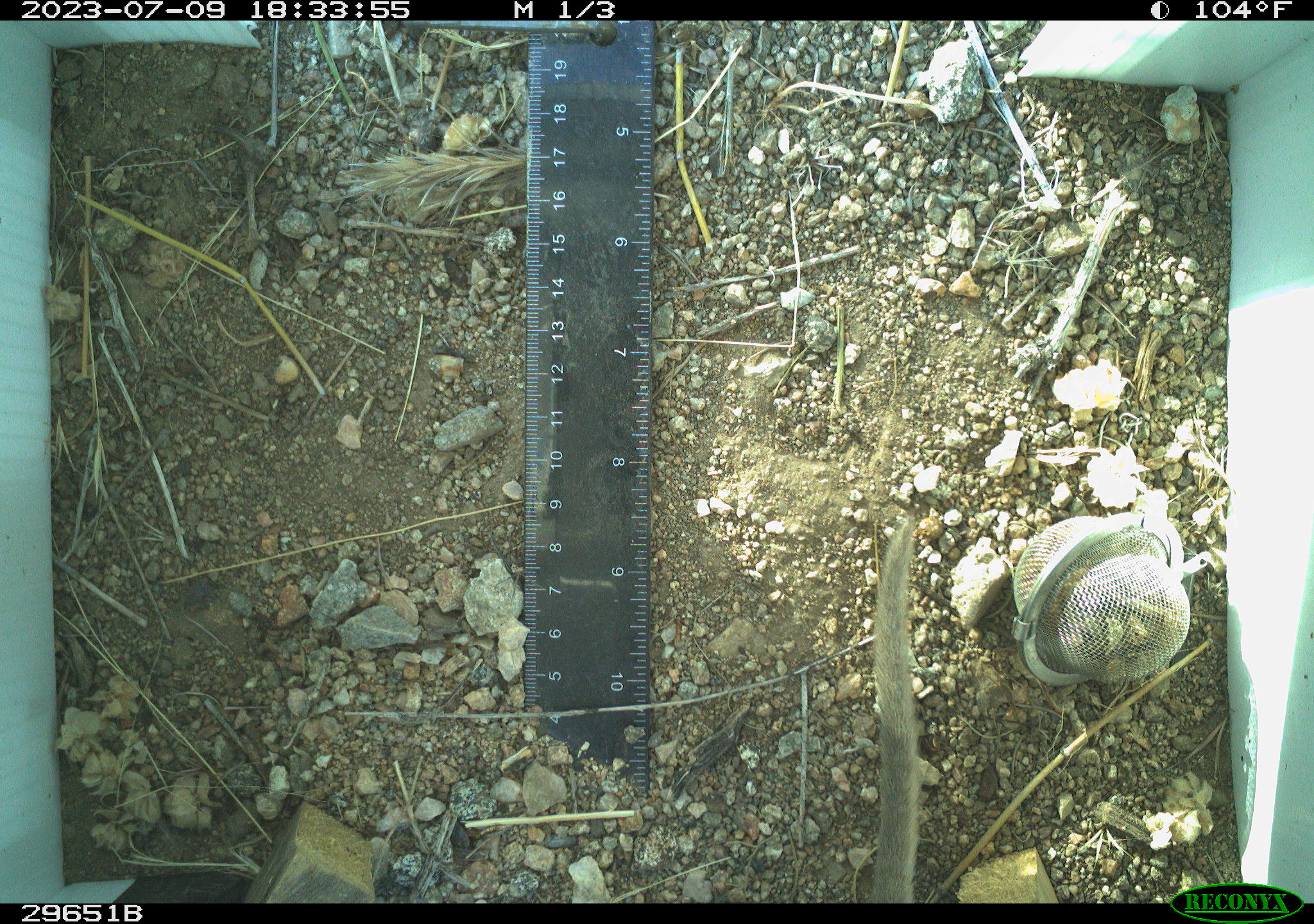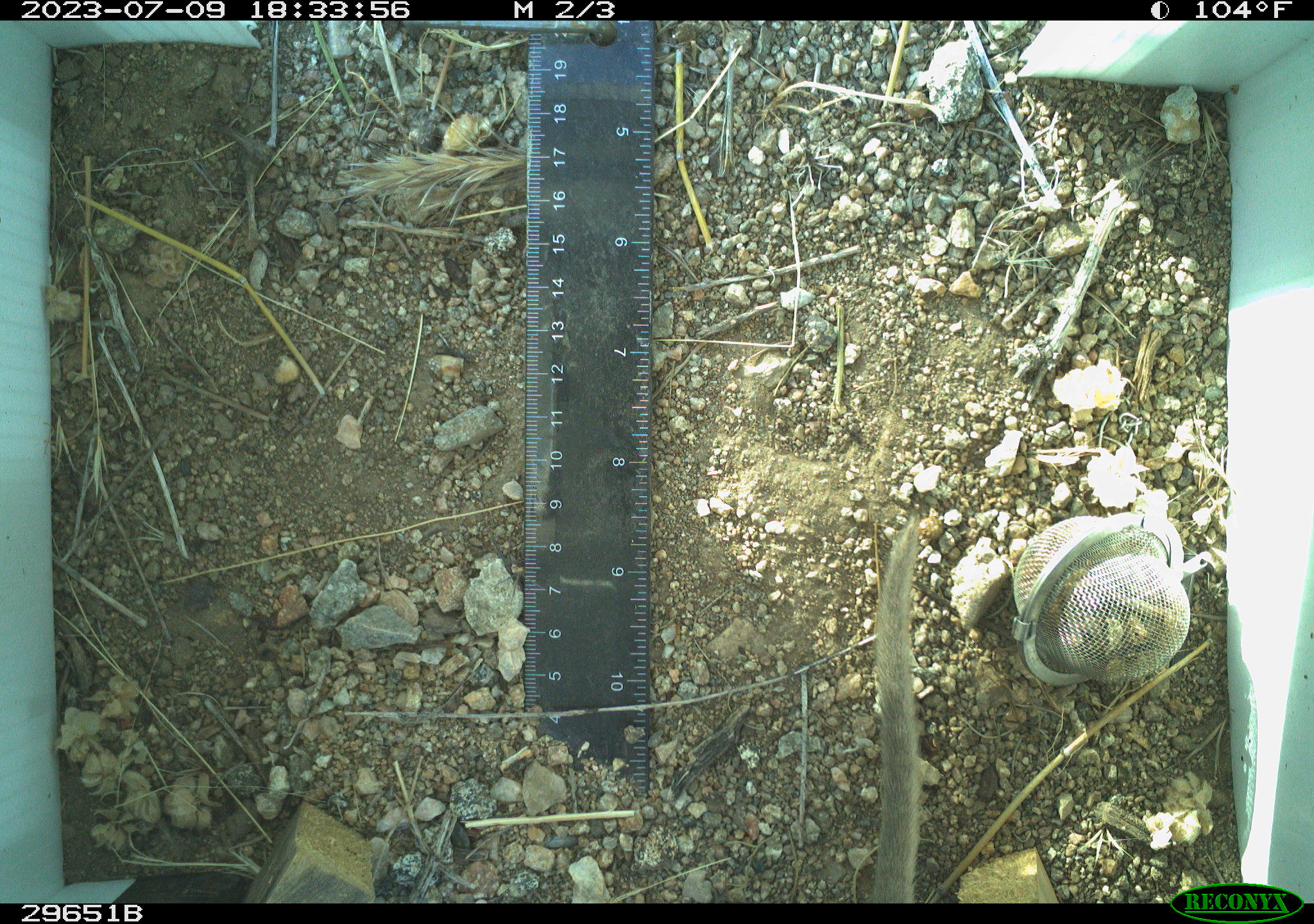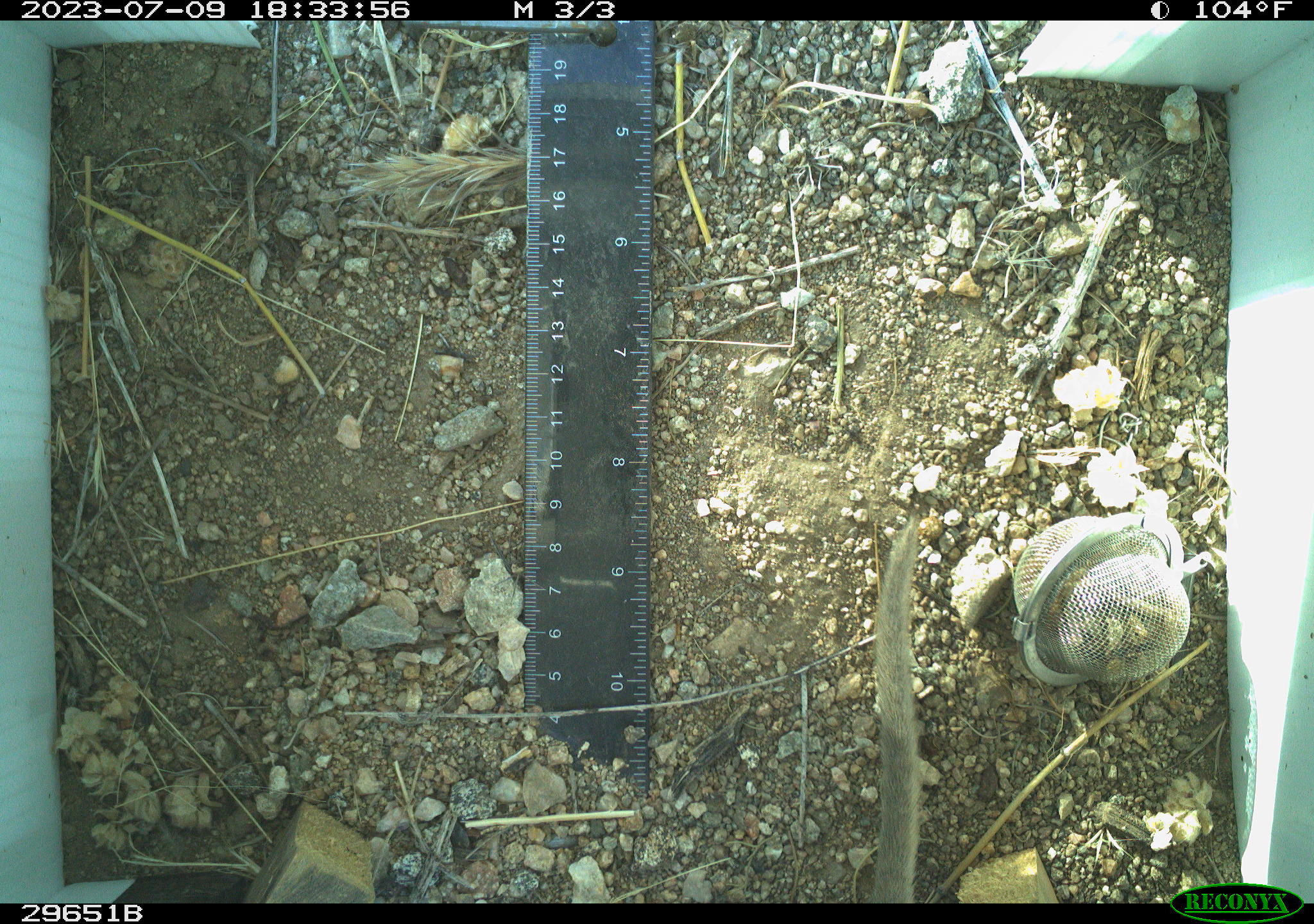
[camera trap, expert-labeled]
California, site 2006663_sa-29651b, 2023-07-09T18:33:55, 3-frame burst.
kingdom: Animalia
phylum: Chordata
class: Mammalia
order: Rodentia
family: Cricetidae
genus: Neotoma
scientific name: Neotoma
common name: pack rat or woodrat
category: neotoma species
Neotoma species (pack rat or woodrat) (Neotoma).